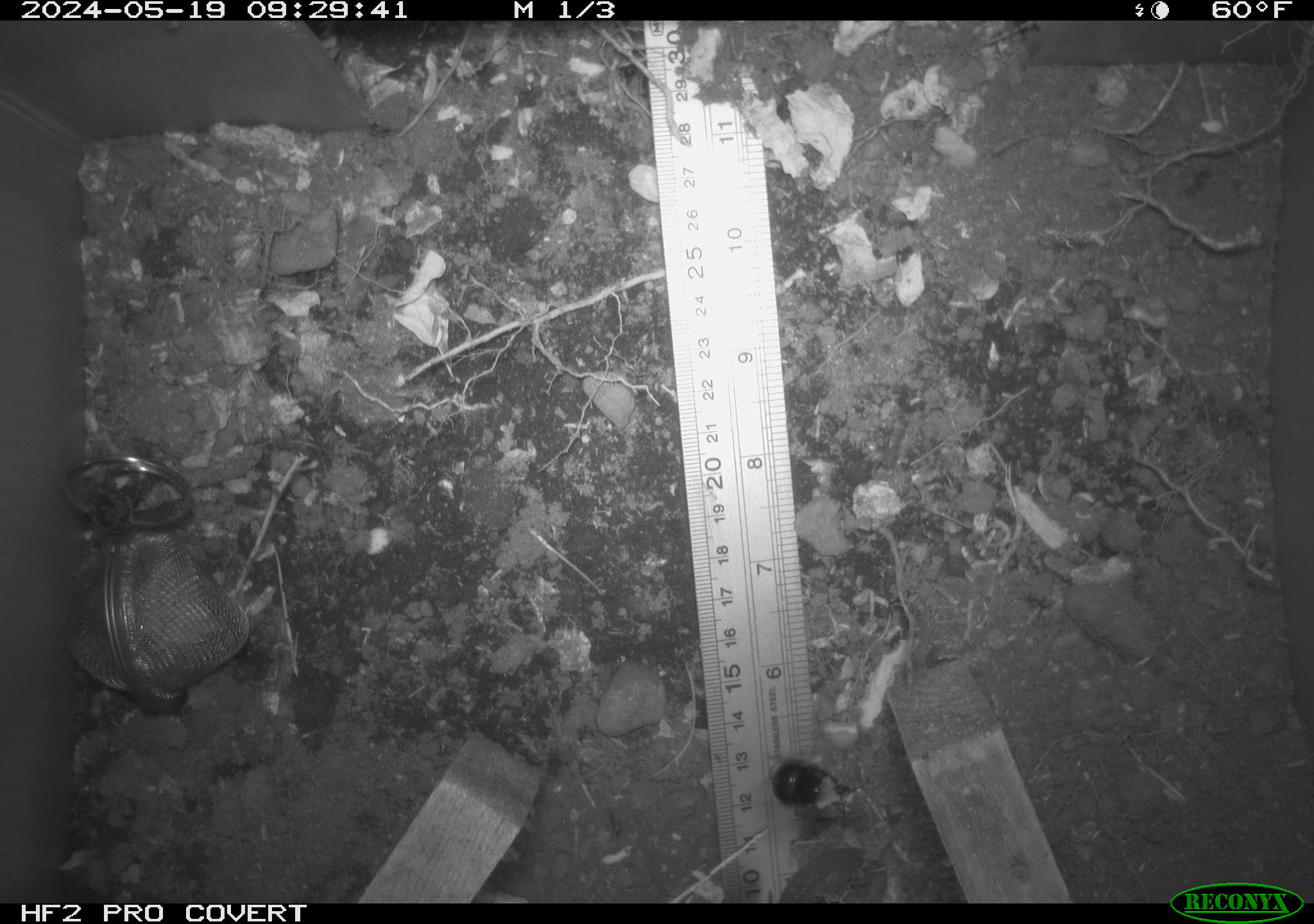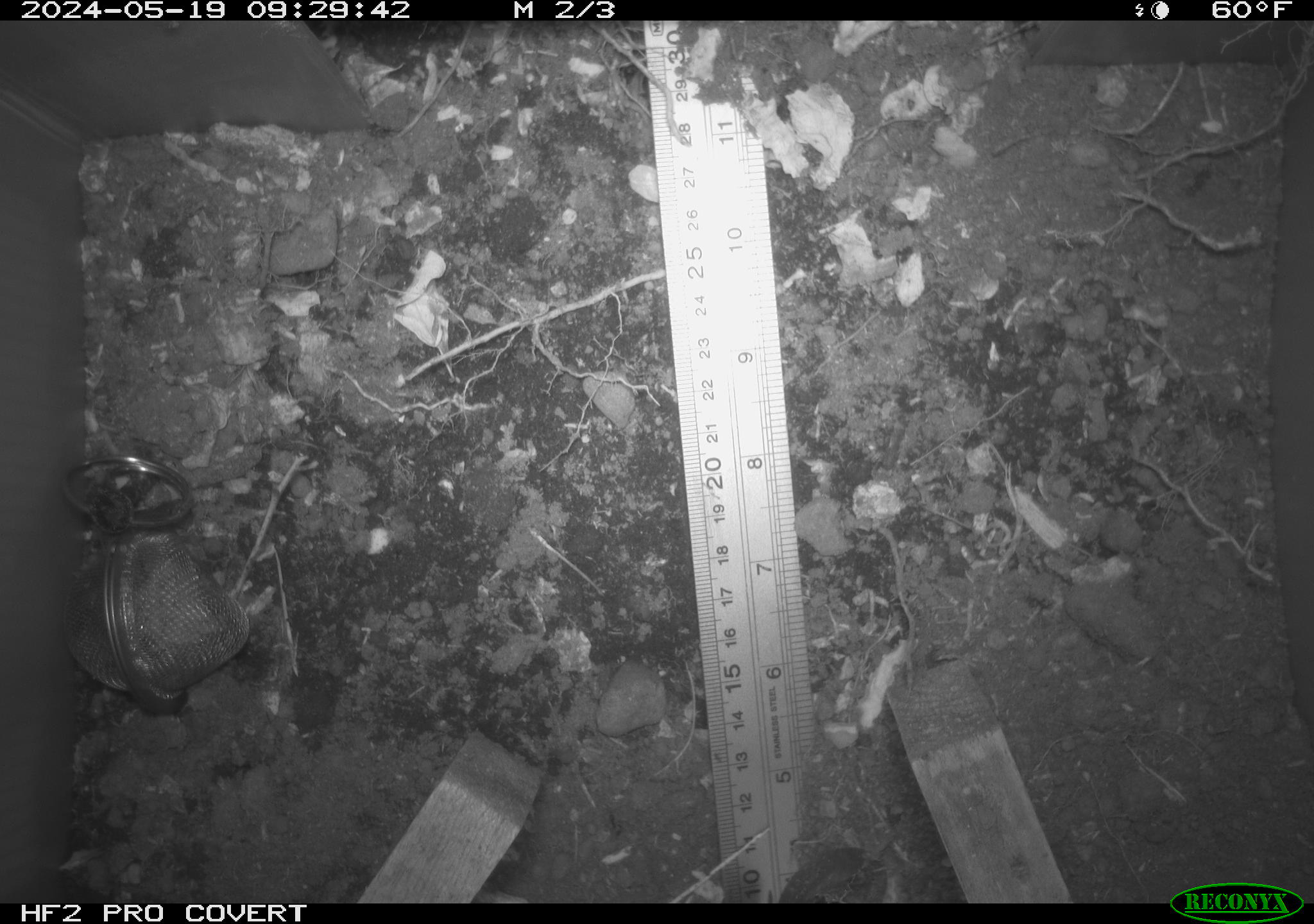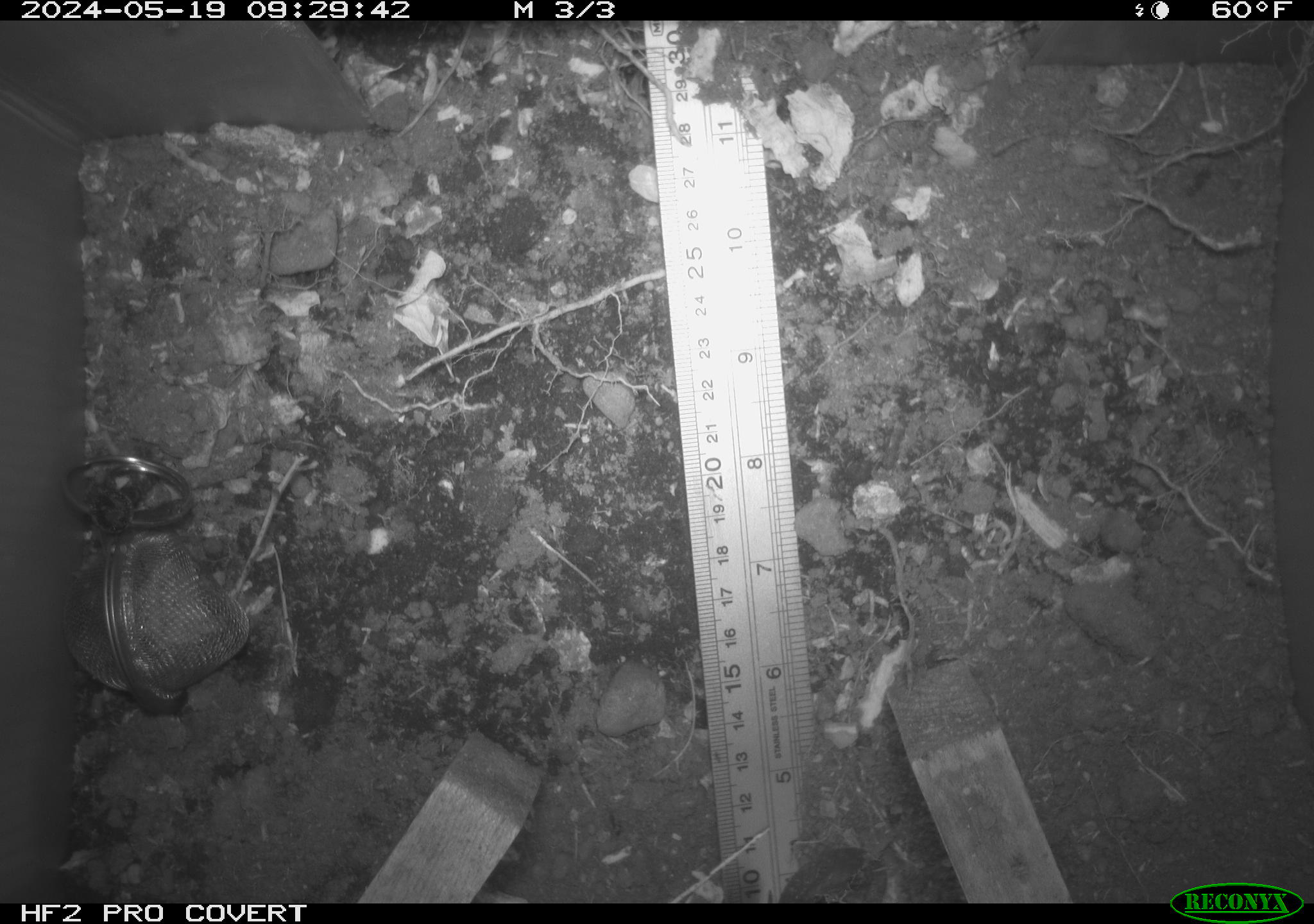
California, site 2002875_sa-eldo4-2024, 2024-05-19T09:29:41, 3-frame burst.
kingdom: Animalia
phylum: Arthropoda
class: Insecta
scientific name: Insecta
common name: insect